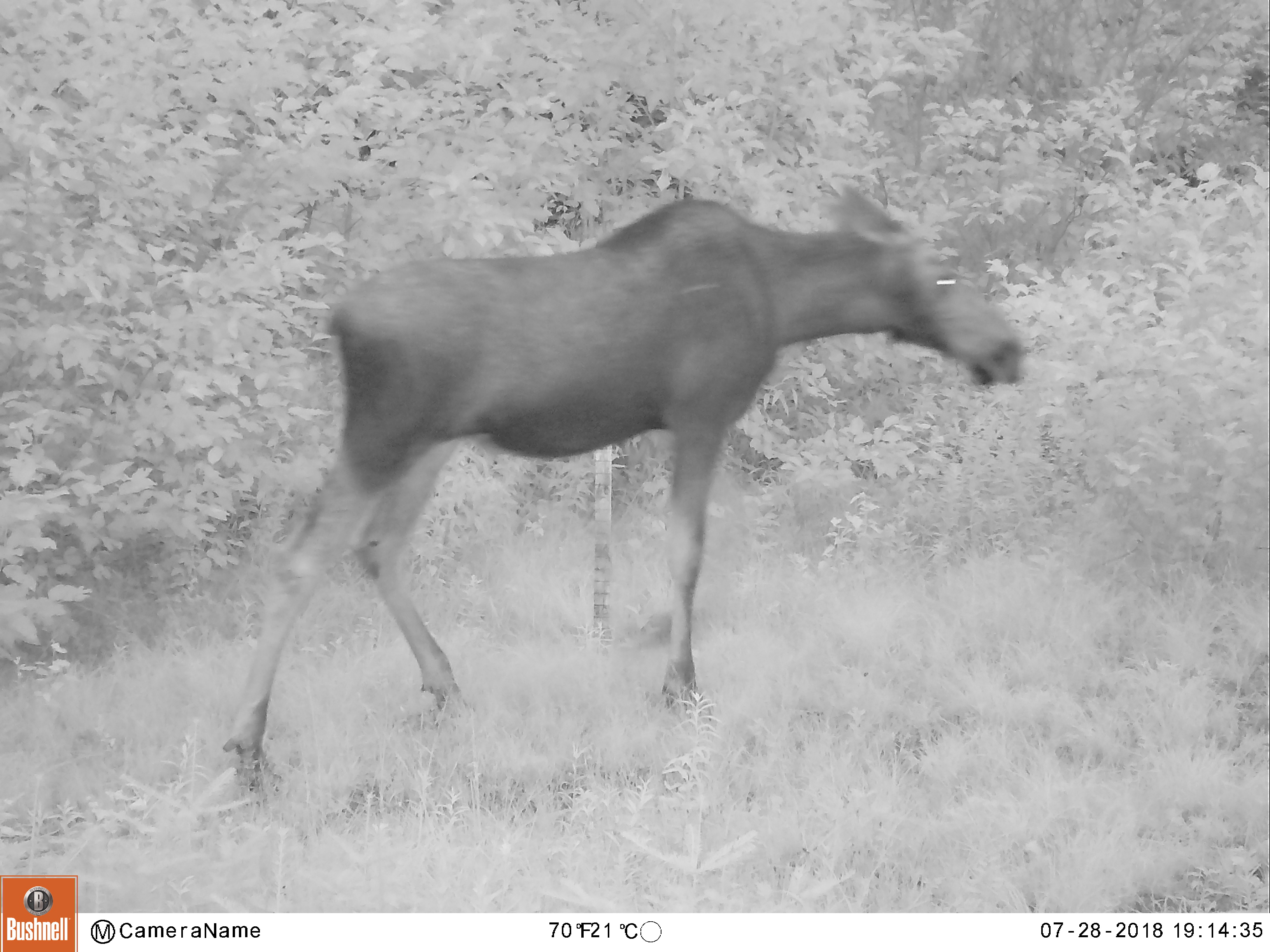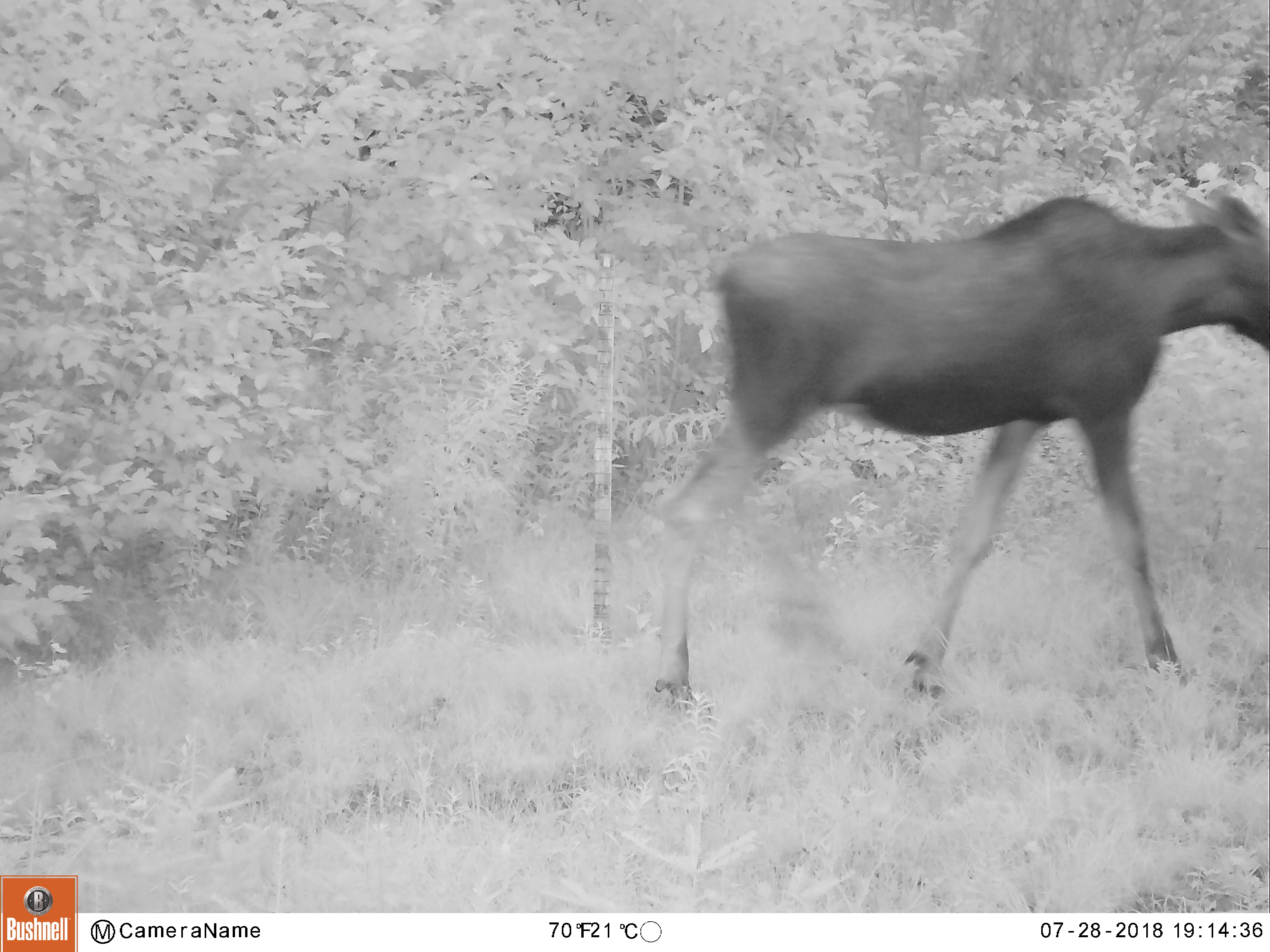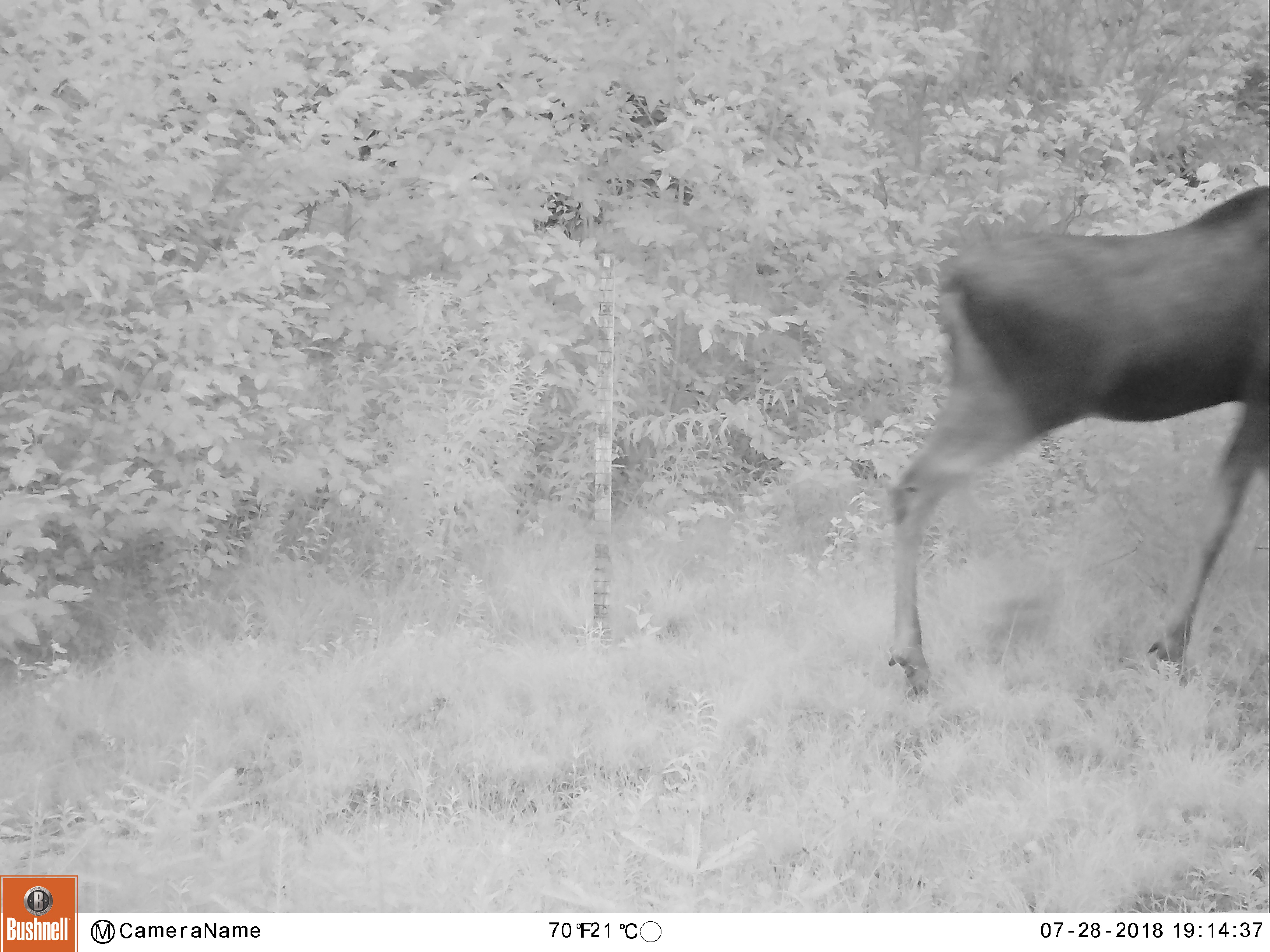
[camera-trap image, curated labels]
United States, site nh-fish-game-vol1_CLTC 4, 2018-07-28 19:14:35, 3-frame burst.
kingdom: Animalia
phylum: Chordata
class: Mammalia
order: Artiodactyla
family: Cervidae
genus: Alces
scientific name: Alces alces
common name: moose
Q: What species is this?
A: Moose (Alces alces).